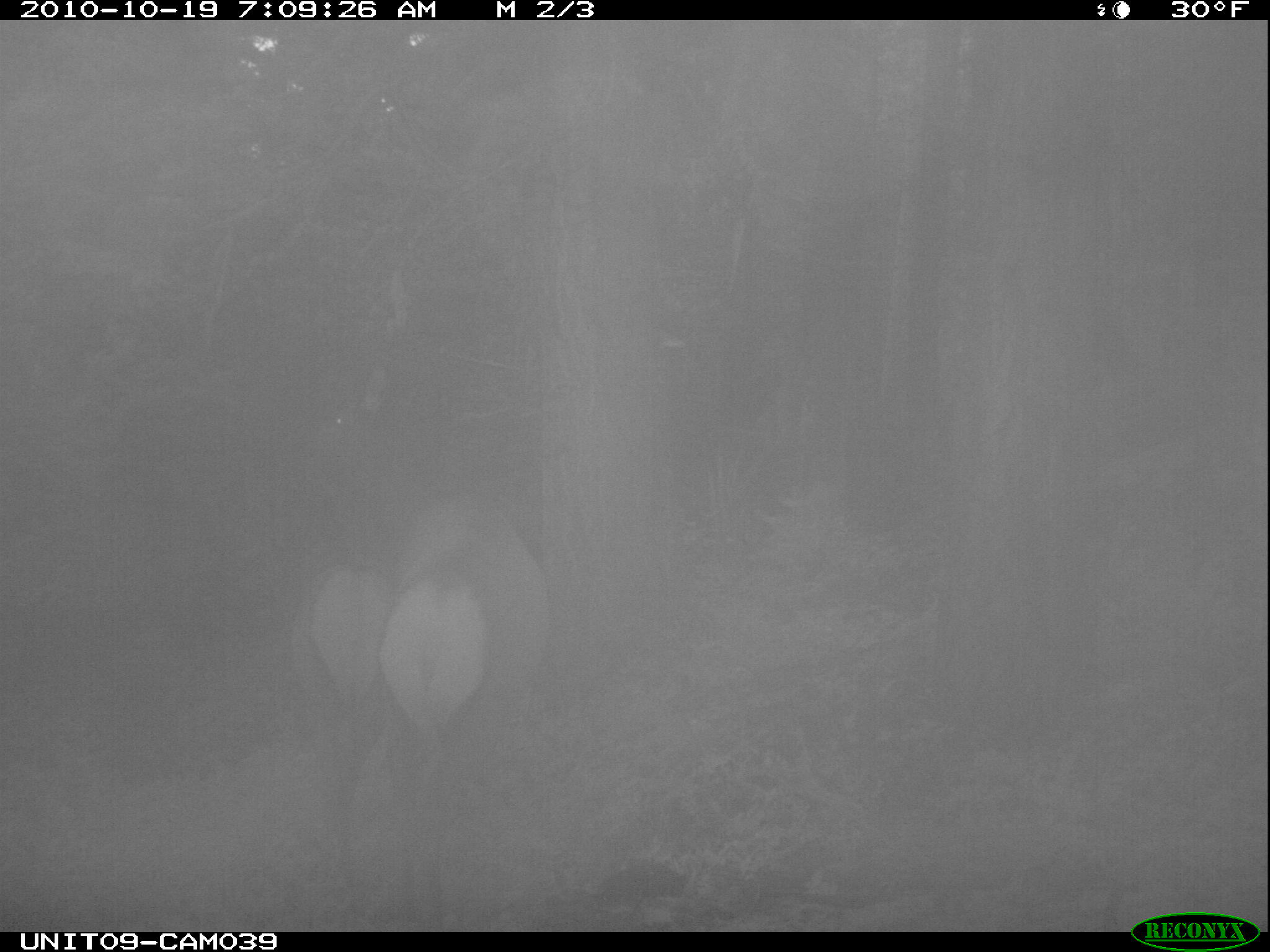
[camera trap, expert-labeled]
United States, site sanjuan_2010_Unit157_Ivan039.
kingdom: Animalia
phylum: Chordata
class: Mammalia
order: Artiodactyla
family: Cervidae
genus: Cervus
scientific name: Cervus elaphus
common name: red deer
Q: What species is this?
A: Cervus elaphus (red deer).